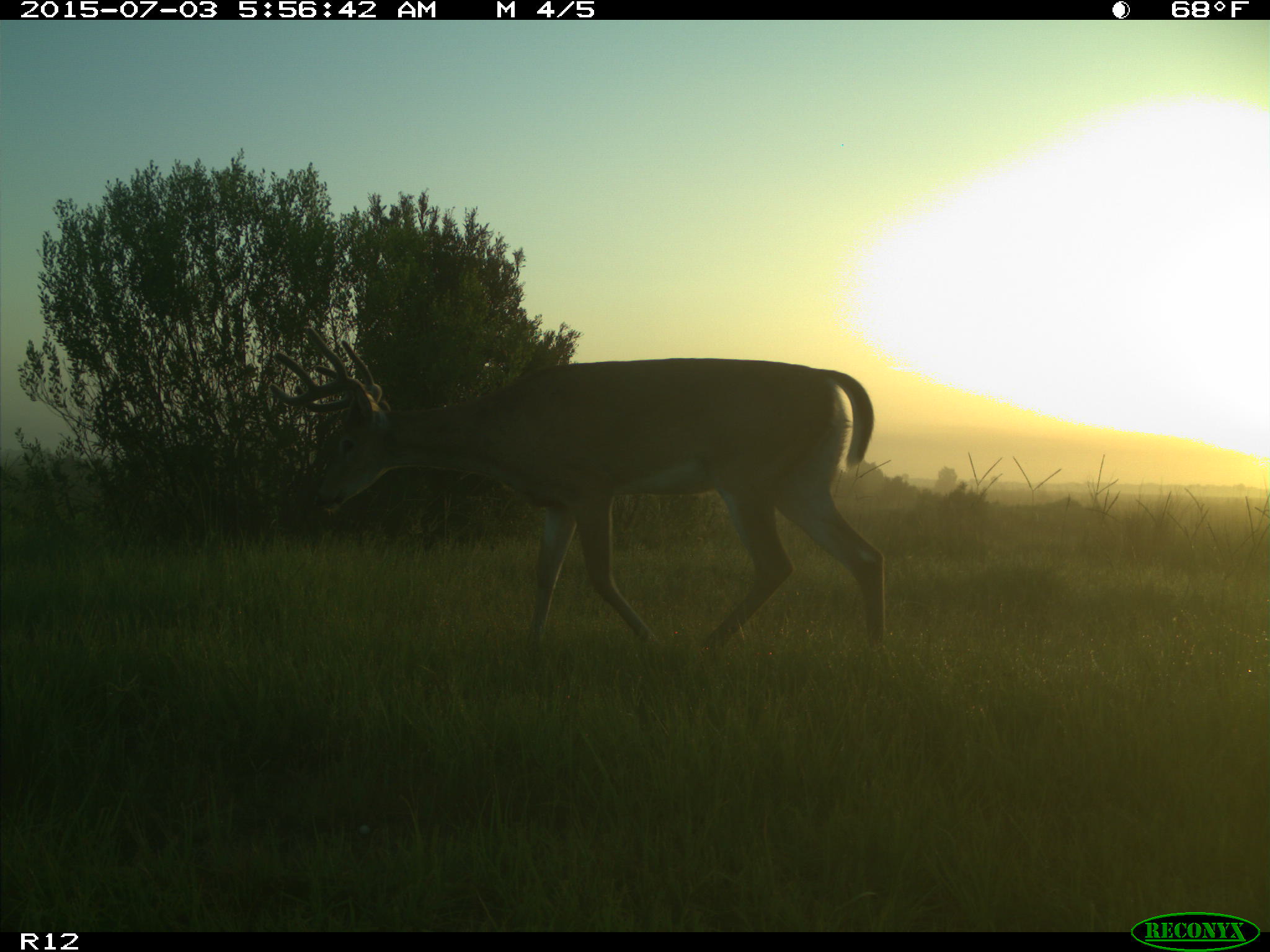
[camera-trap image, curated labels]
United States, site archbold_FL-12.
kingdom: Animalia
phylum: Chordata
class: Mammalia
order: Artiodactyla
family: Cervidae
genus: Odocoileus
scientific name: Odocoileus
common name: deer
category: unidentified deer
Unidentified deer (deer) (Odocoileus).